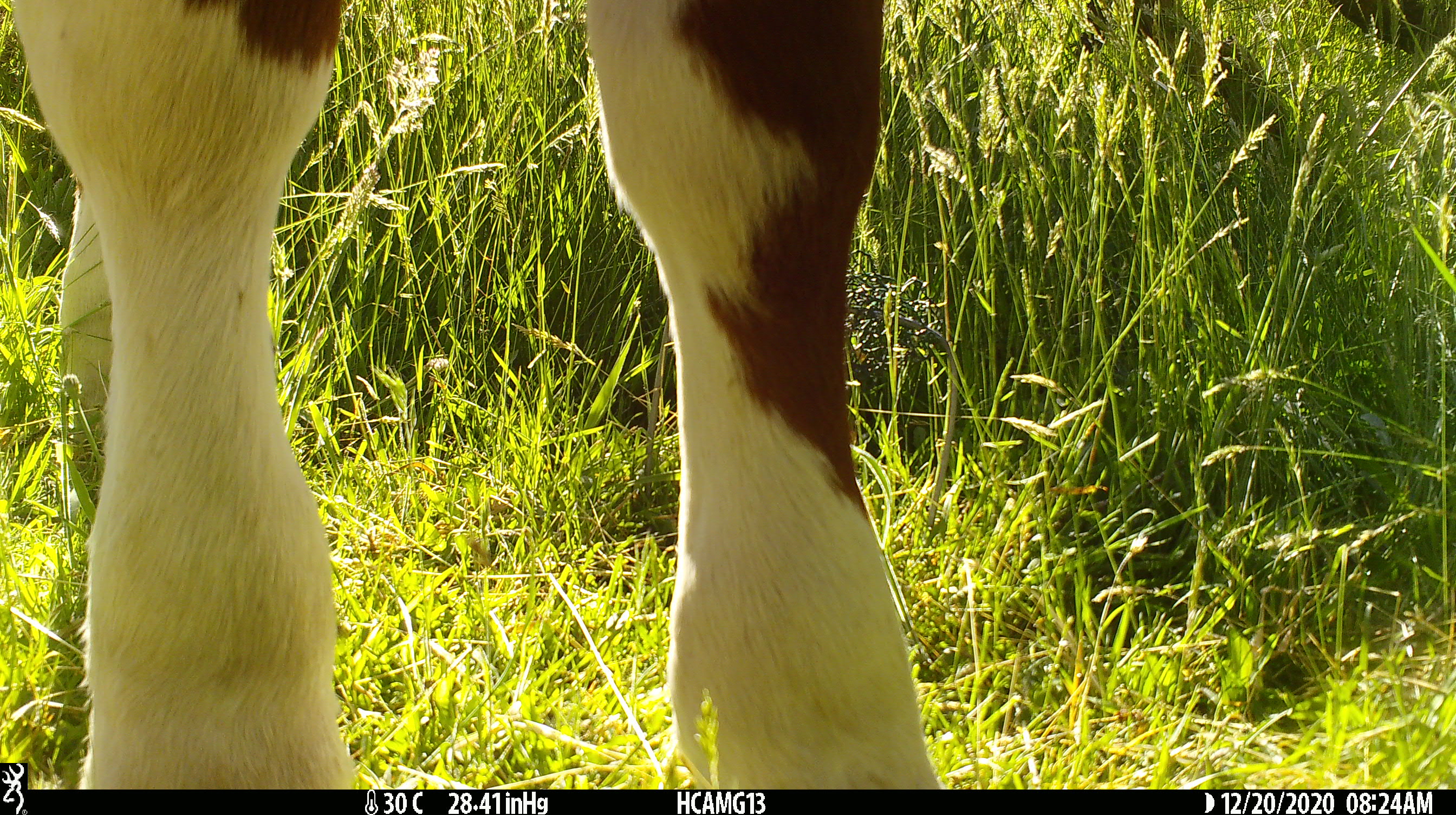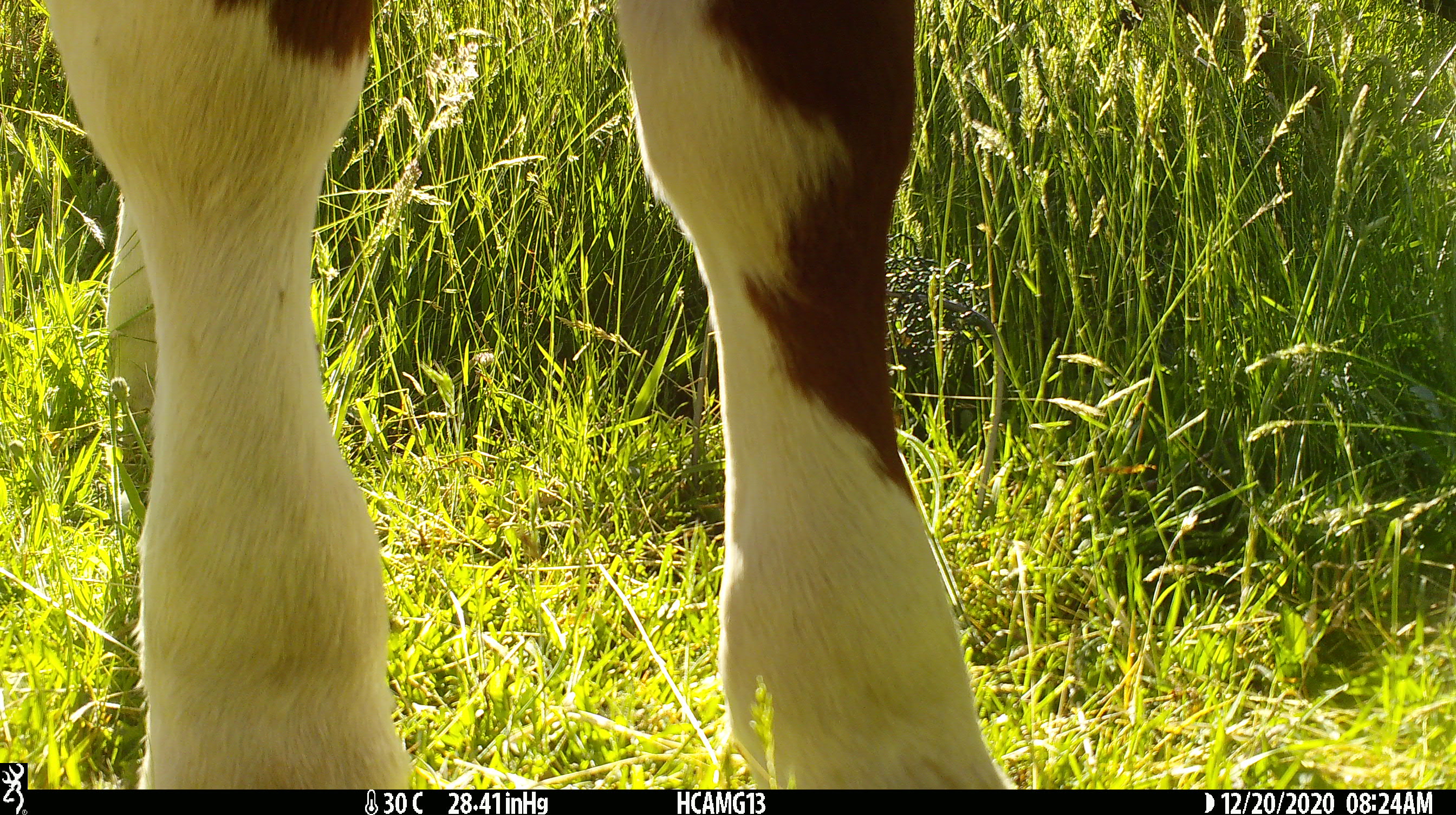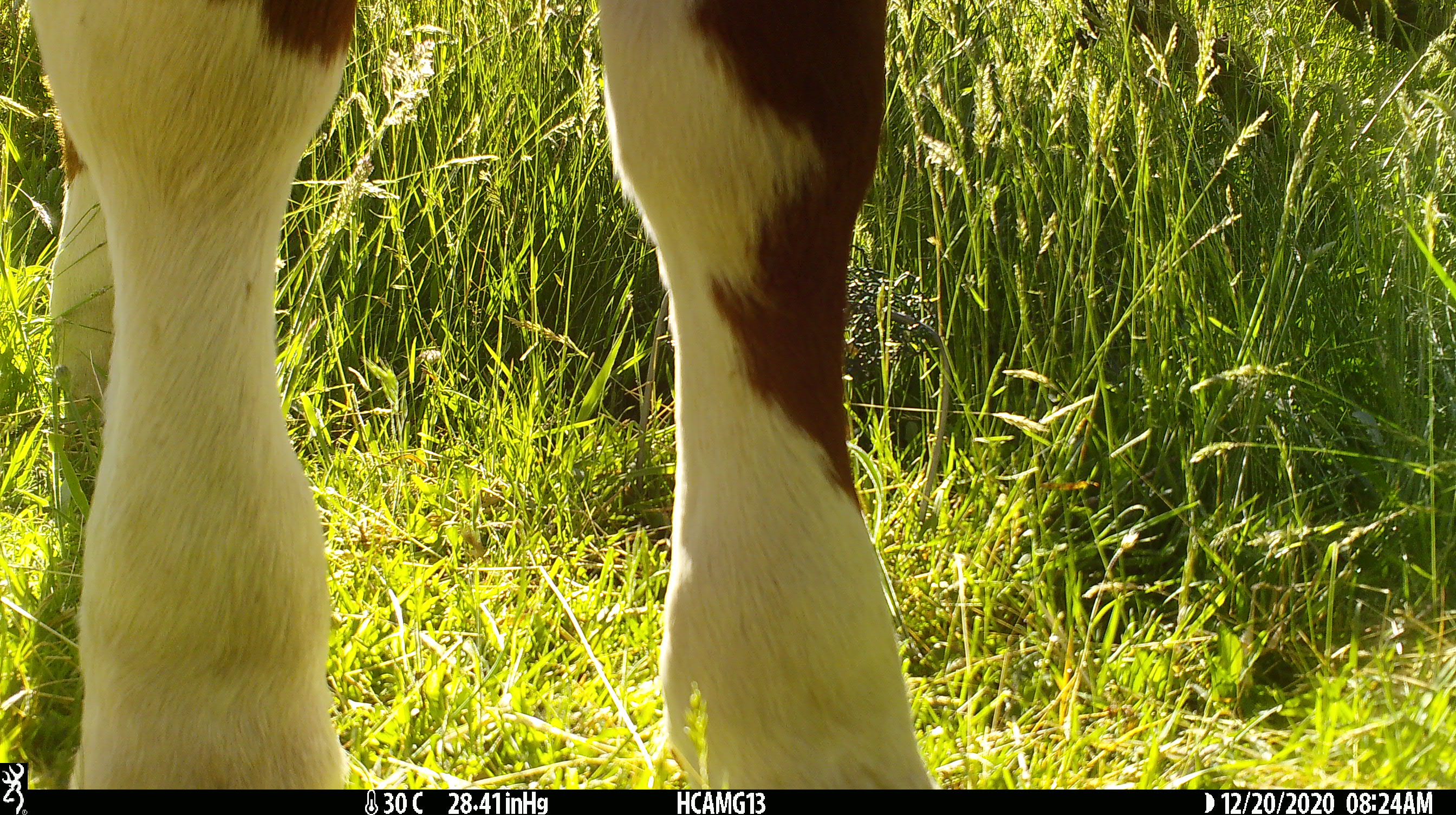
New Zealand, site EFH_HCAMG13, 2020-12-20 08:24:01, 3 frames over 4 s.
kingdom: Animalia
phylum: Chordata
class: Mammalia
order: Artiodactyla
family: Bovidae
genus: Bos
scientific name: Bos taurus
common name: domestic cow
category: cow